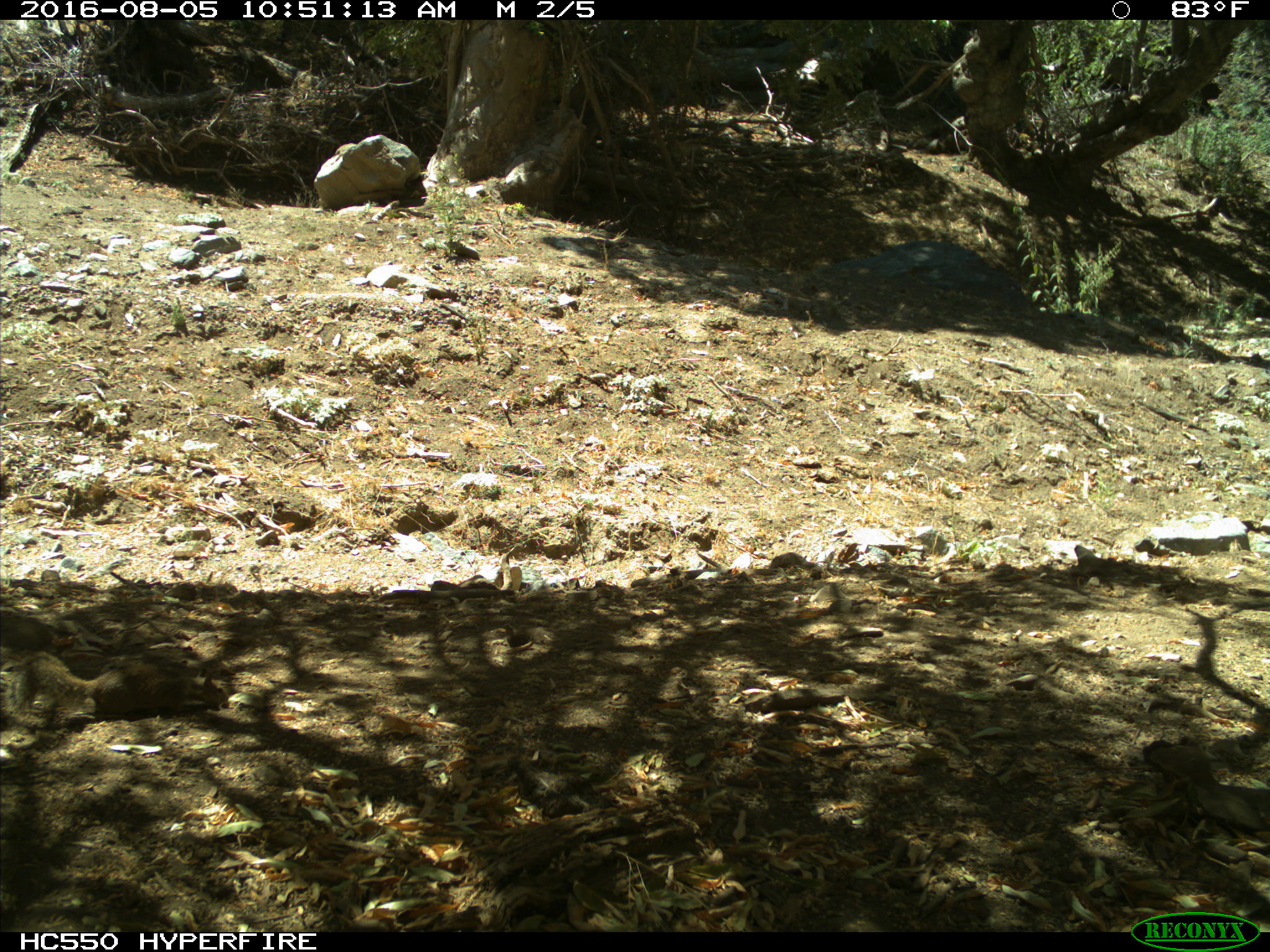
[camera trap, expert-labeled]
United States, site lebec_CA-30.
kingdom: Animalia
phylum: Chordata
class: Mammalia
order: Rodentia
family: Sciuridae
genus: Otospermophilus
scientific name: Otospermophilus beecheyi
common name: california ground squirrel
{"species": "Otospermophilus beecheyi (california ground squirrel)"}